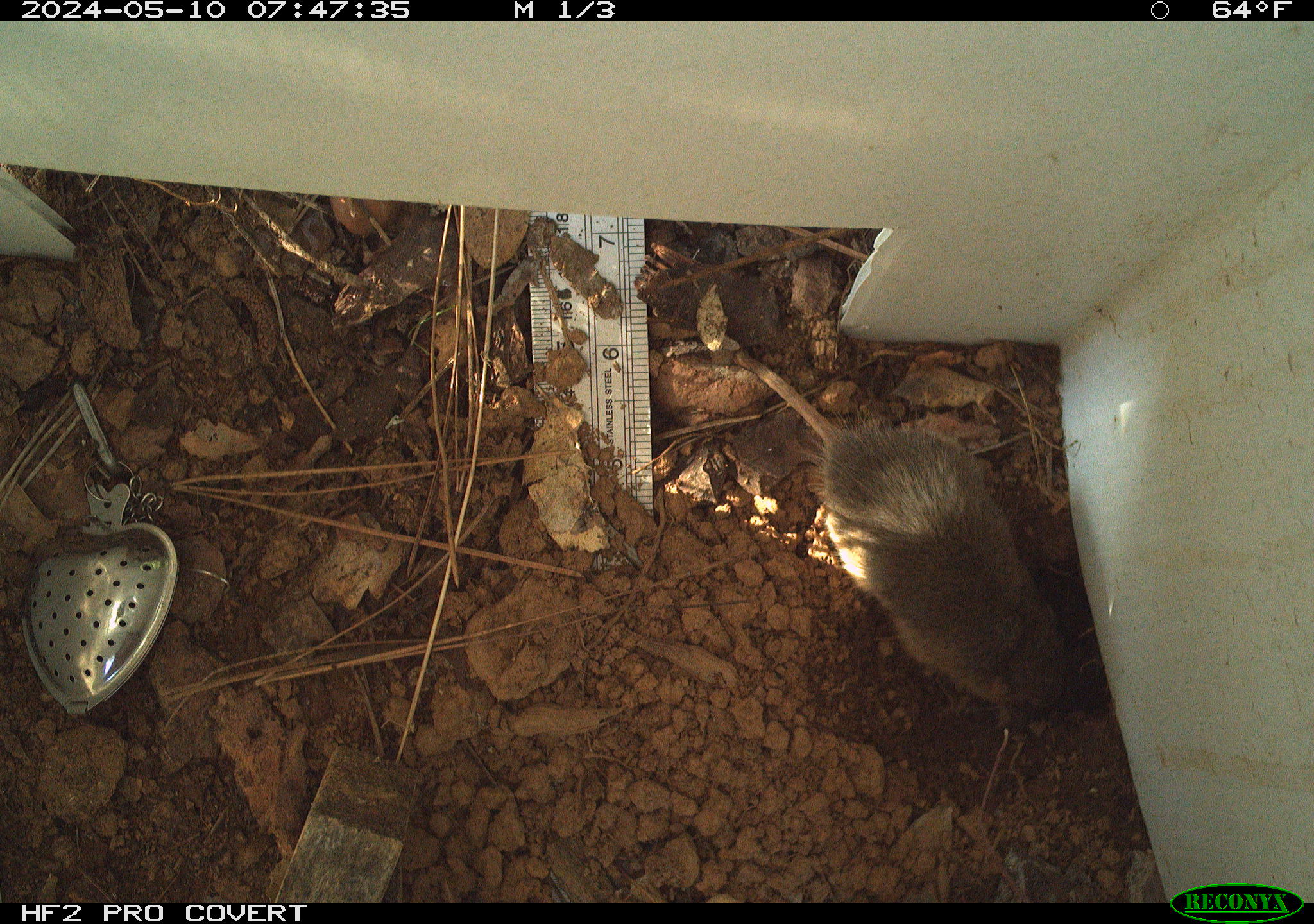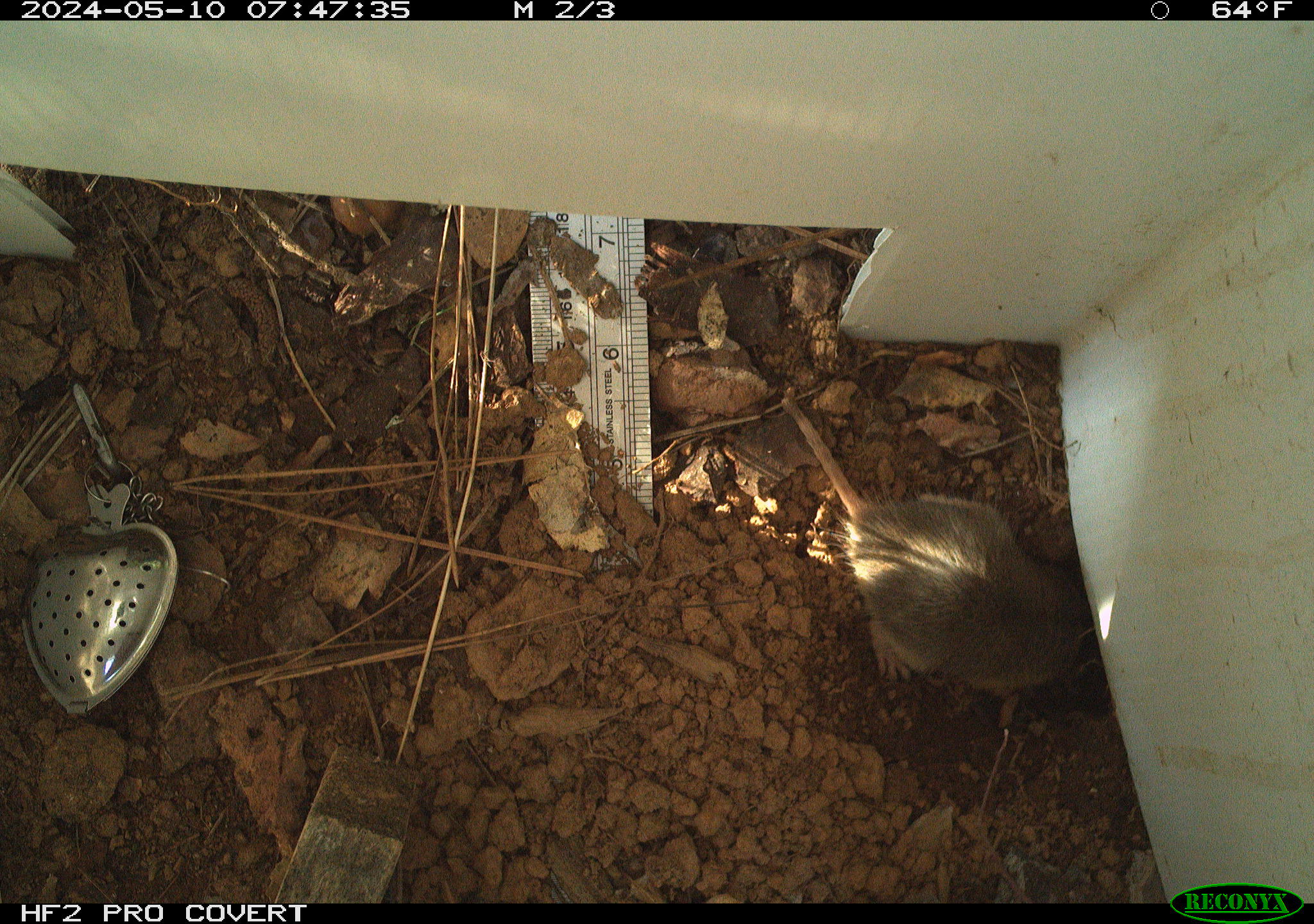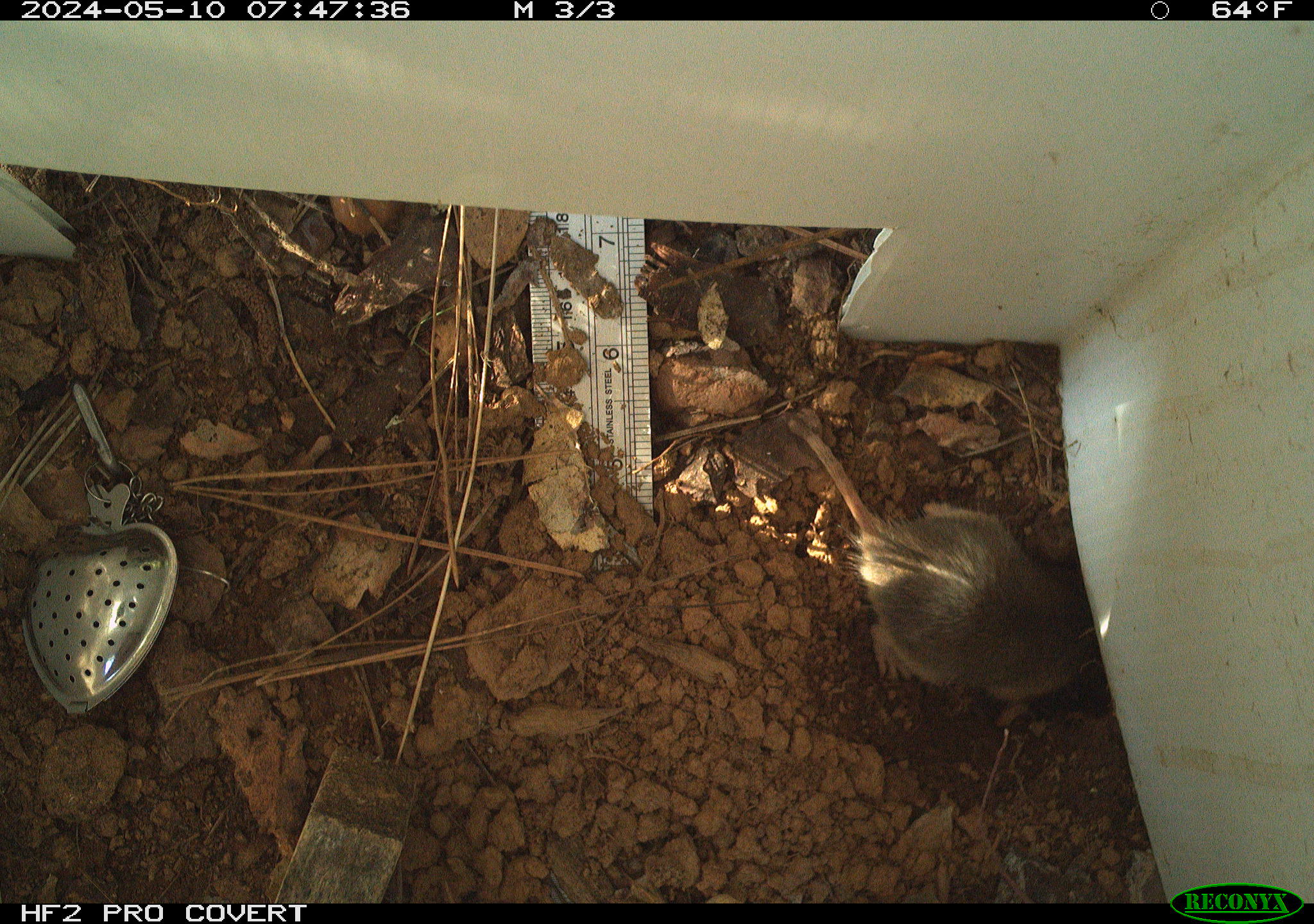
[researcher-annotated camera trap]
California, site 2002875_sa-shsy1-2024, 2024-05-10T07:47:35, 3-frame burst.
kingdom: Animalia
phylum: Chordata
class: Mammalia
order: Rodentia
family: Geomyidae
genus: Thomomys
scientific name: Thomomys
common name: smooth-toothed pocket gophers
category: thomomys species